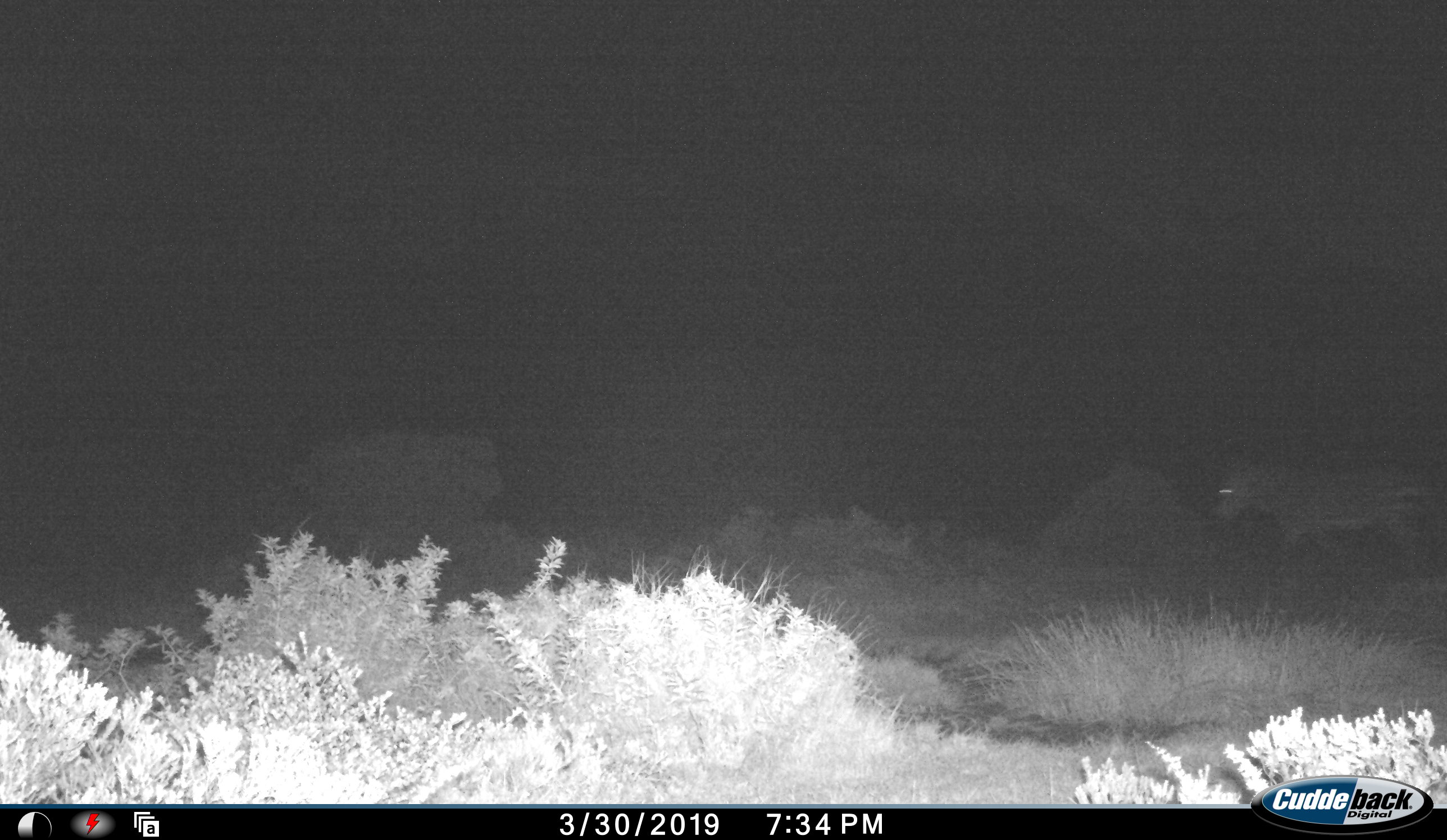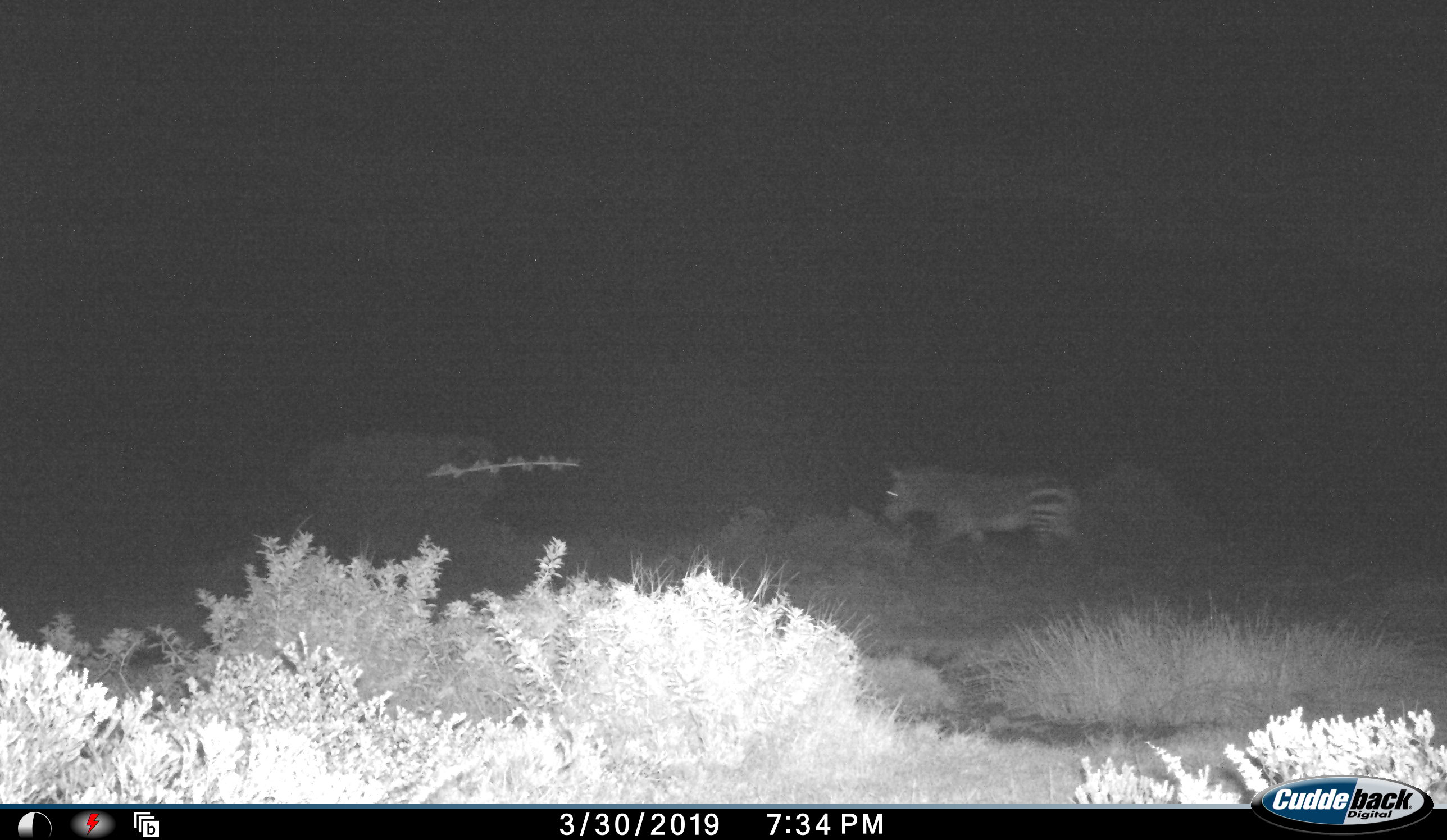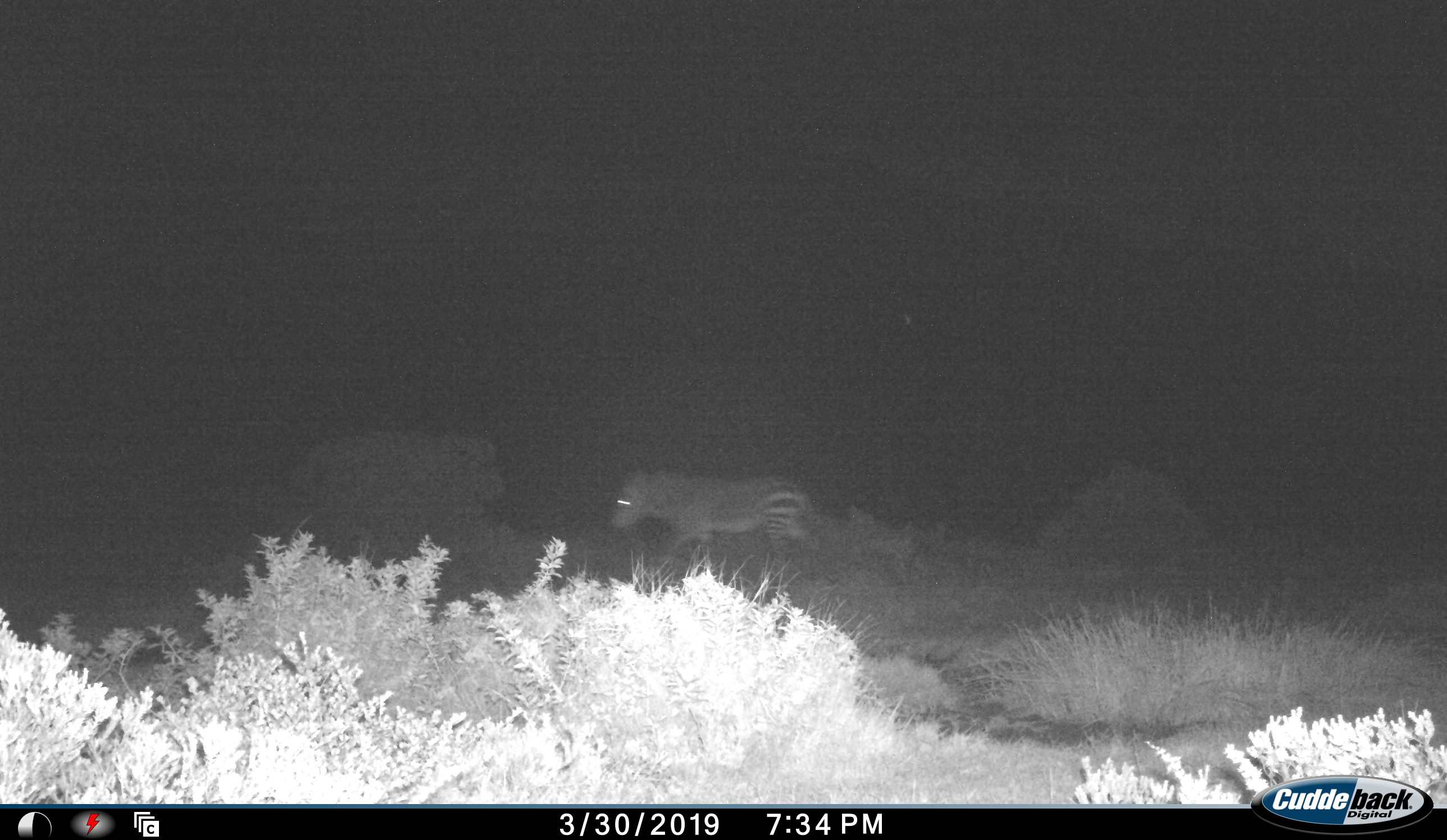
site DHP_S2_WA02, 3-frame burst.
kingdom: Animalia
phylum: Chordata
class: Mammalia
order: Perissodactyla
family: Equidae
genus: Equus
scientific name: Equus zebra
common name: mountain zebra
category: zebramountain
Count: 1.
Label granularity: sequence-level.